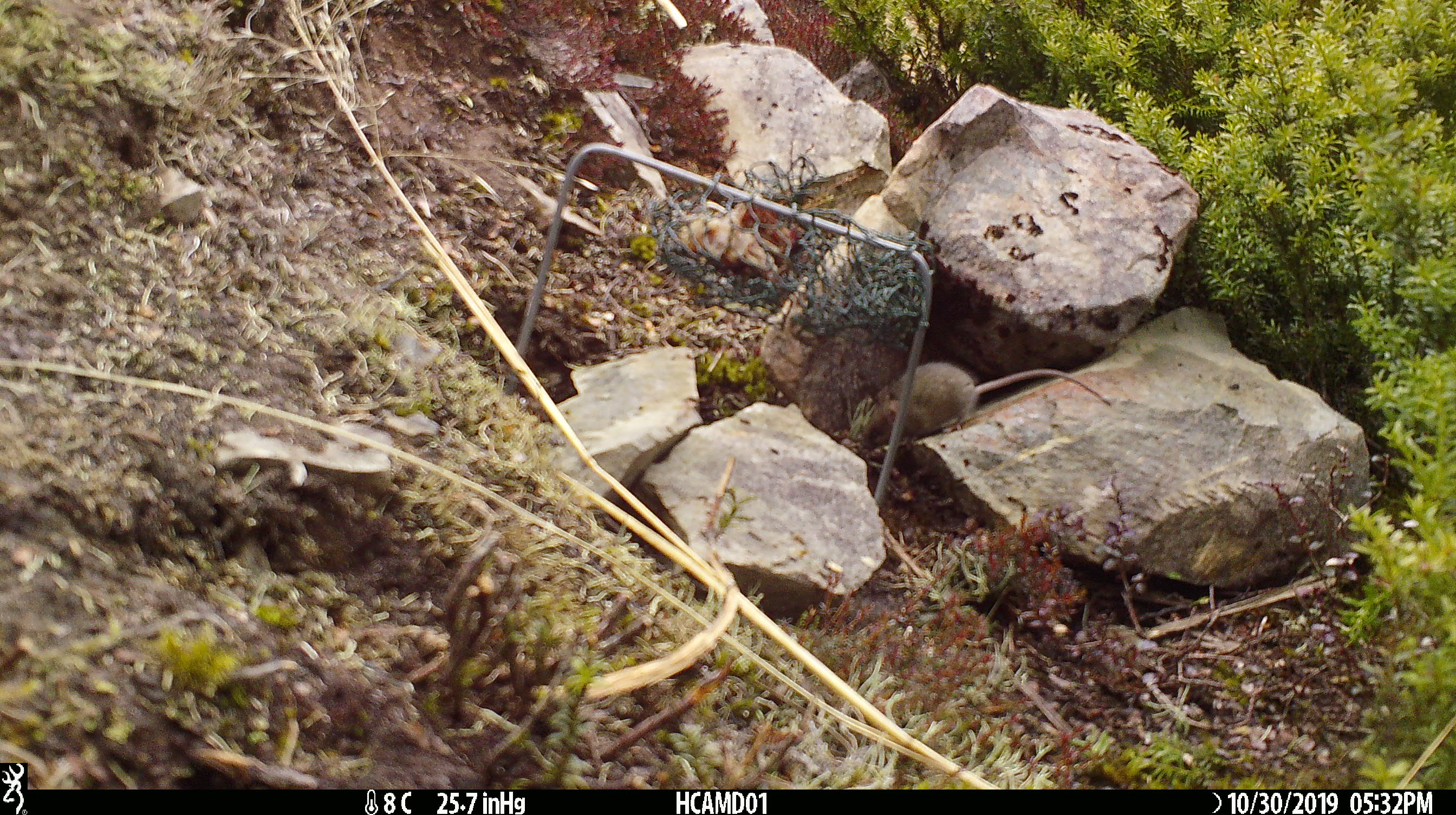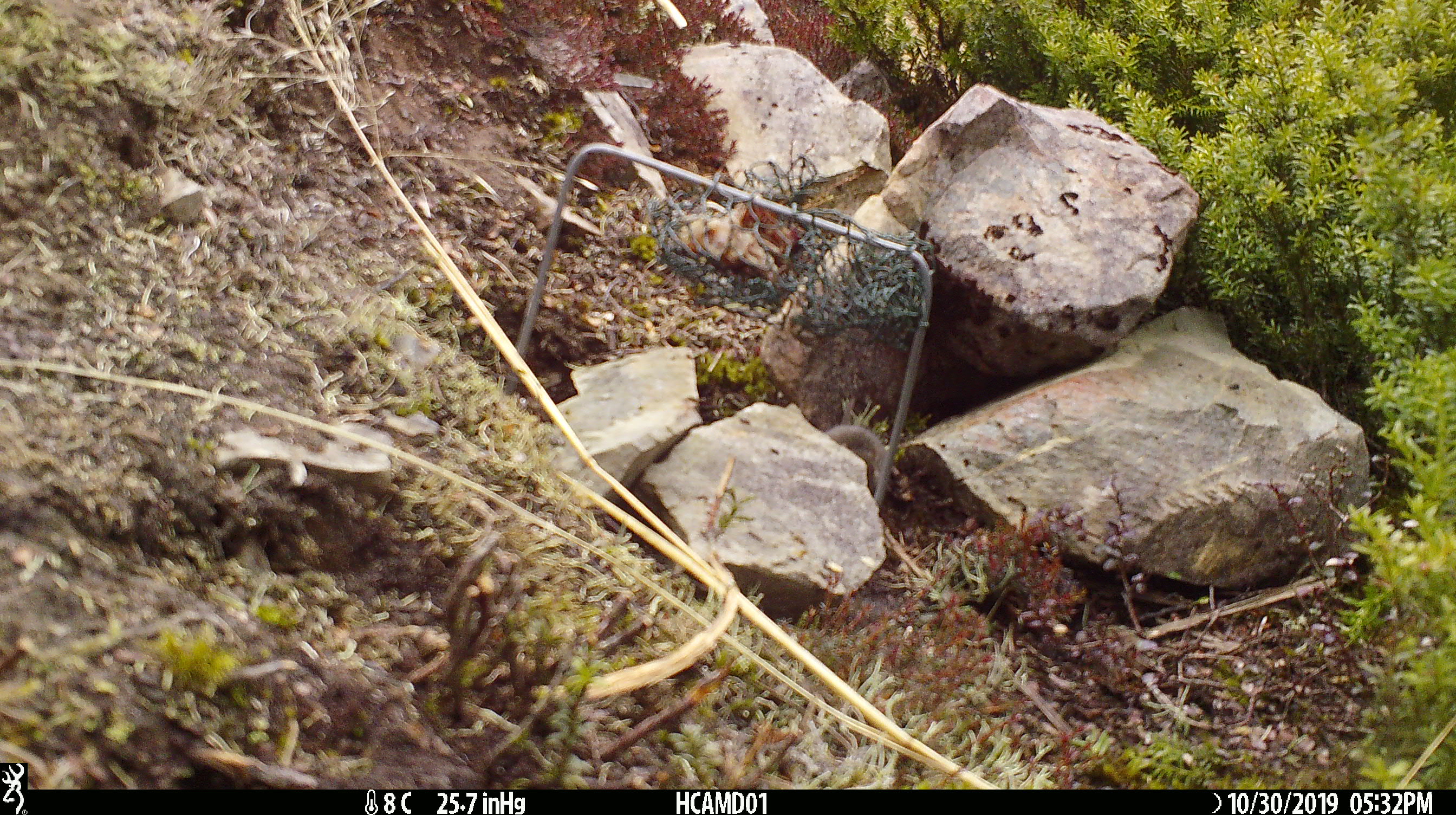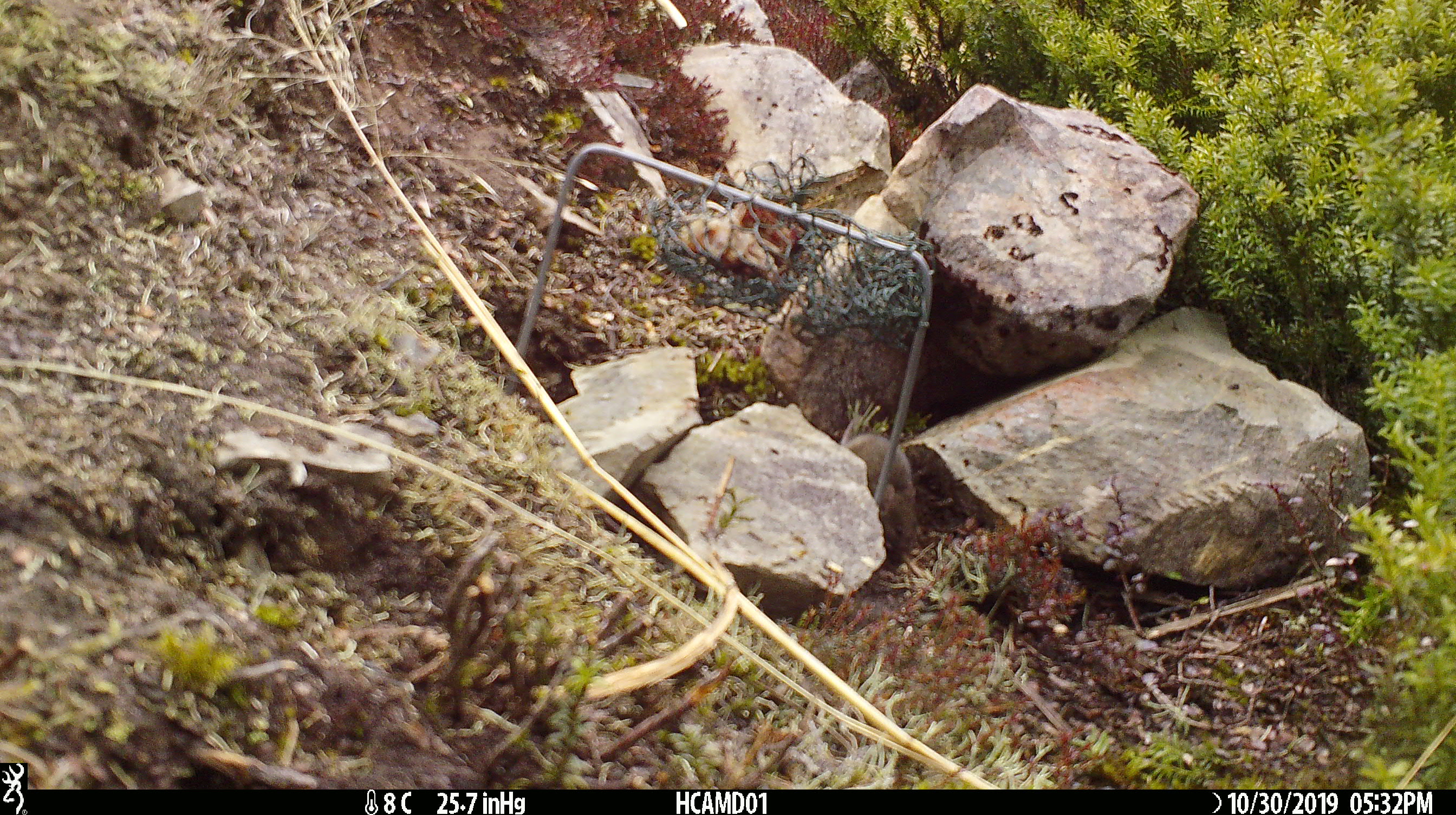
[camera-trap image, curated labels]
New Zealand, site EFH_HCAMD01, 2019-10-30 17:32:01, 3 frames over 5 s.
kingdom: Animalia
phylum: Chordata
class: Mammalia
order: Rodentia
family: Muridae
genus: Mus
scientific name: Mus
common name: mouse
Mouse (Mus).